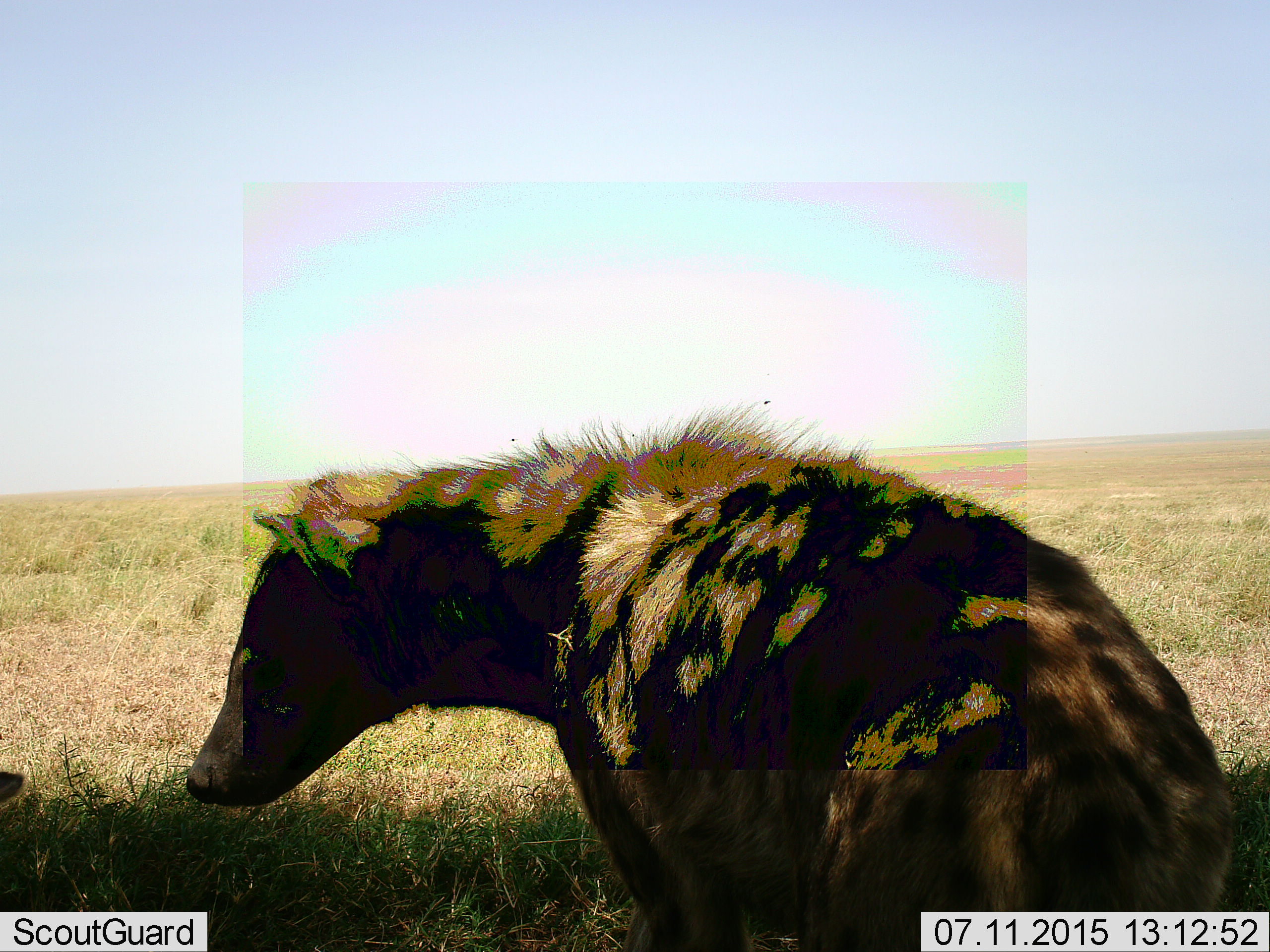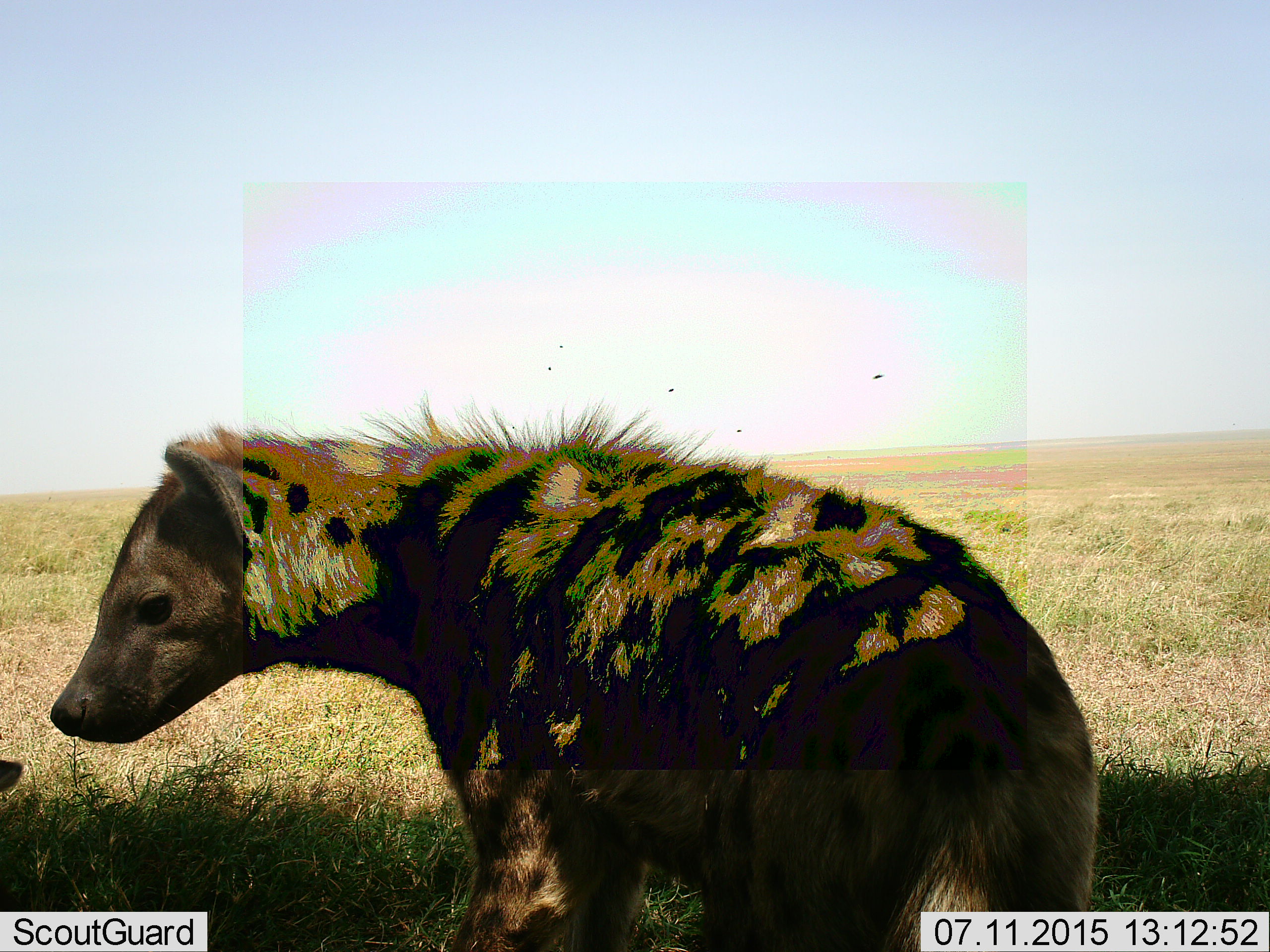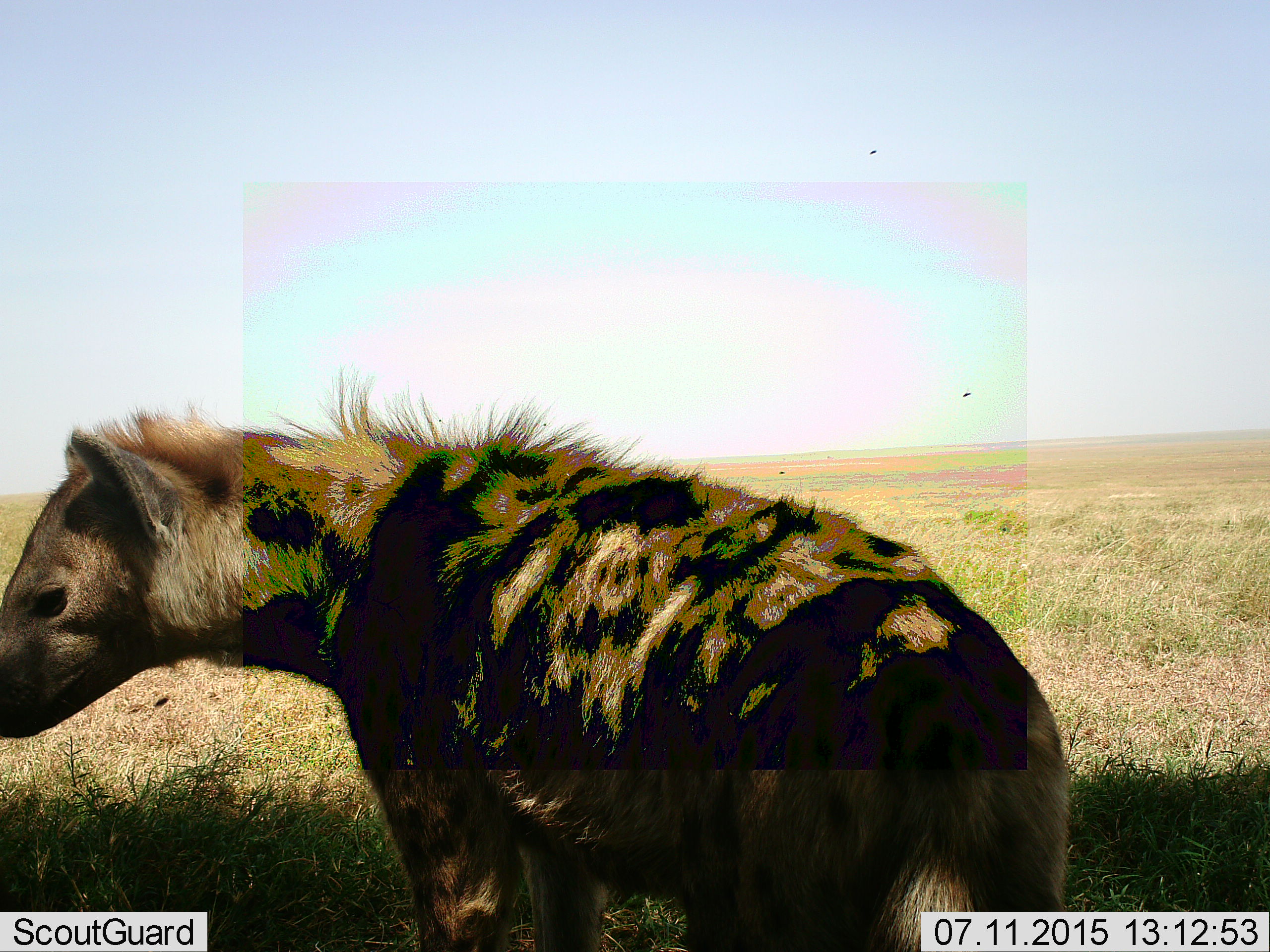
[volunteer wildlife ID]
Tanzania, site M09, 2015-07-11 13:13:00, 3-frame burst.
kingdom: Animalia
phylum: Chordata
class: Mammalia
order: Carnivora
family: Hyaenidae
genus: Crocuta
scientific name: Crocuta crocuta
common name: spotted hyena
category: hyenaspotted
Hyenaspotted (spotted hyena) (Crocuta crocuta), count 2. Behavior (volunteer vote fractions): standing 67%, resting 44%, moving 22%, interacting 0%. Young present (vote fraction): 11%. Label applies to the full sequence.